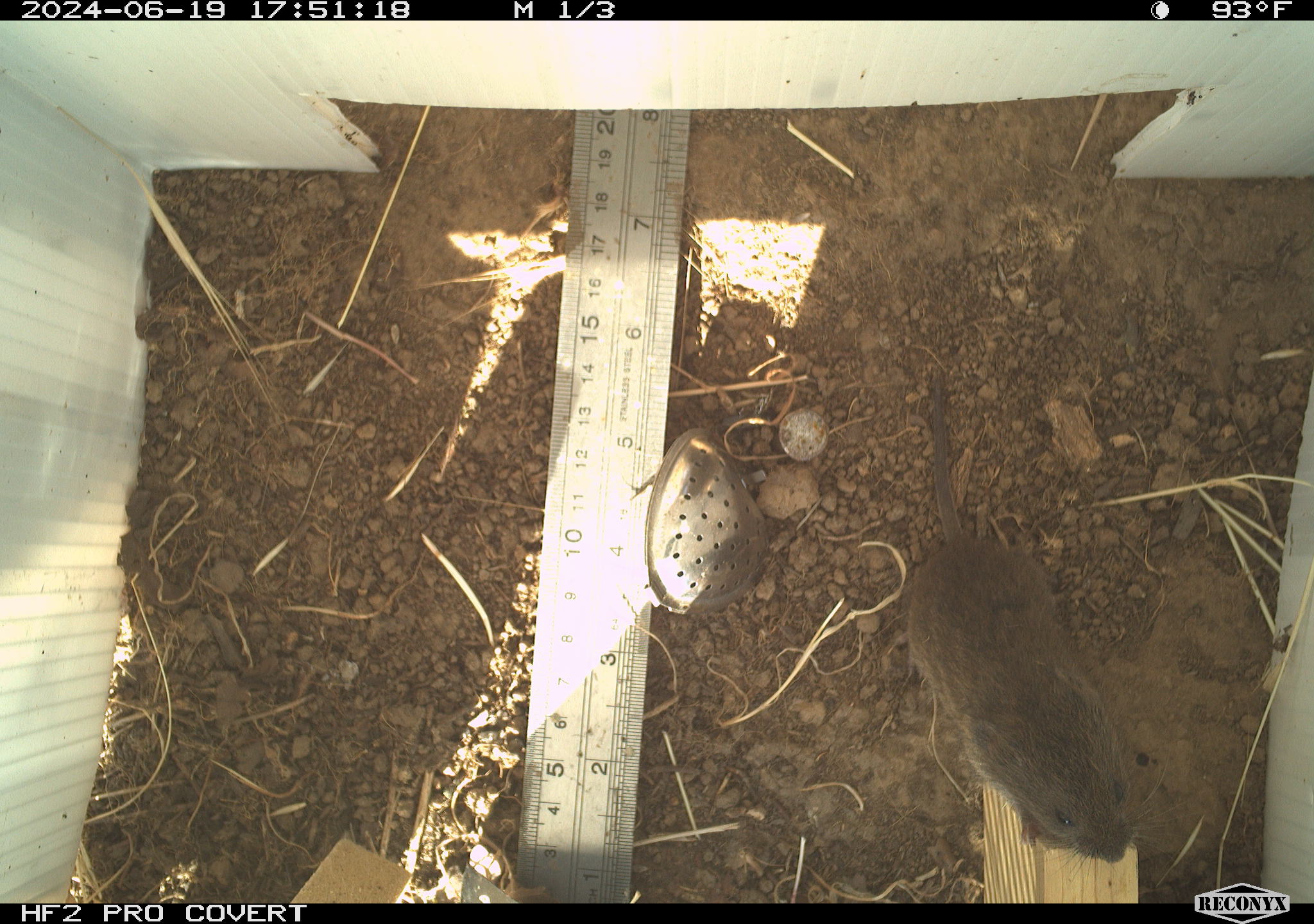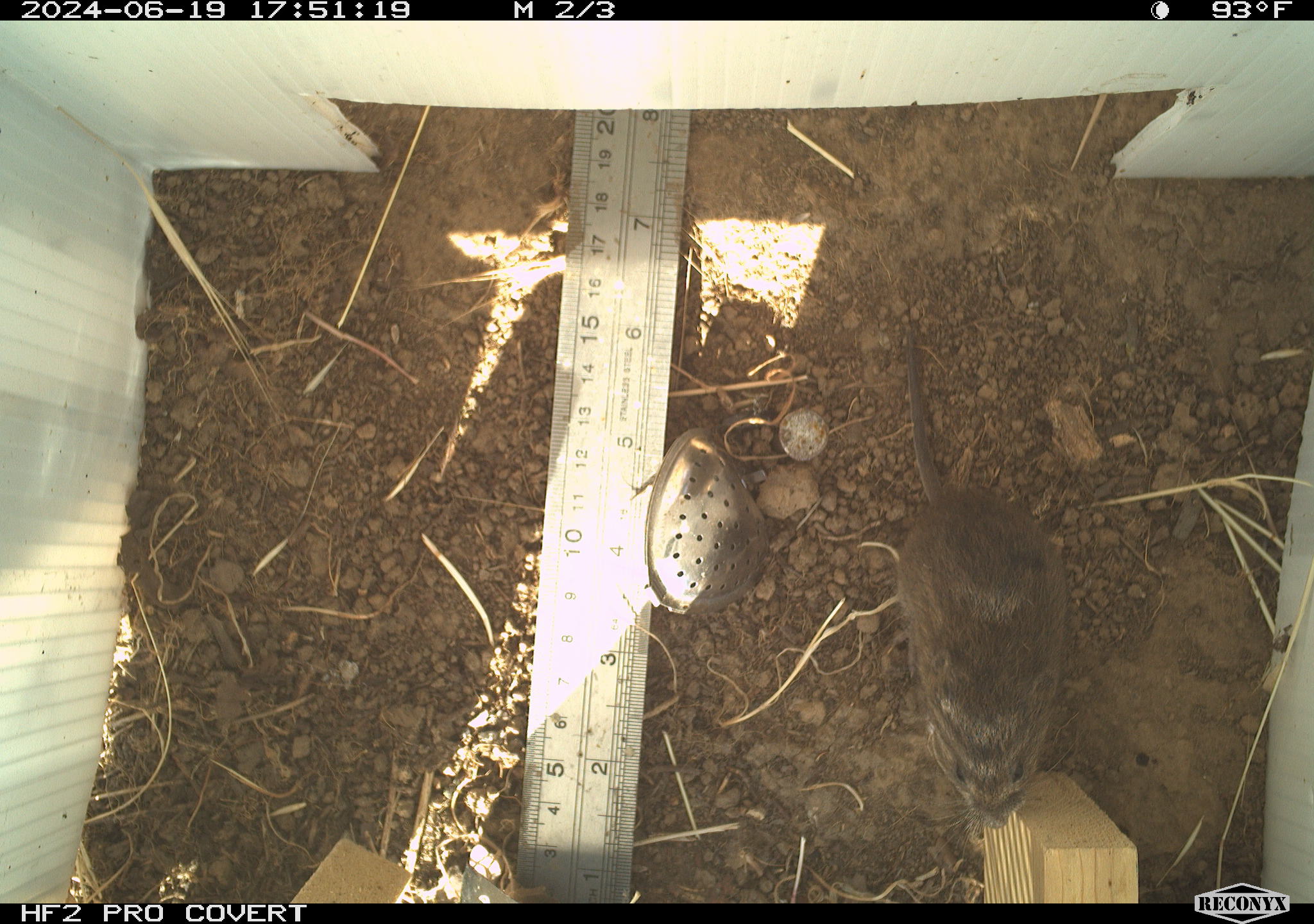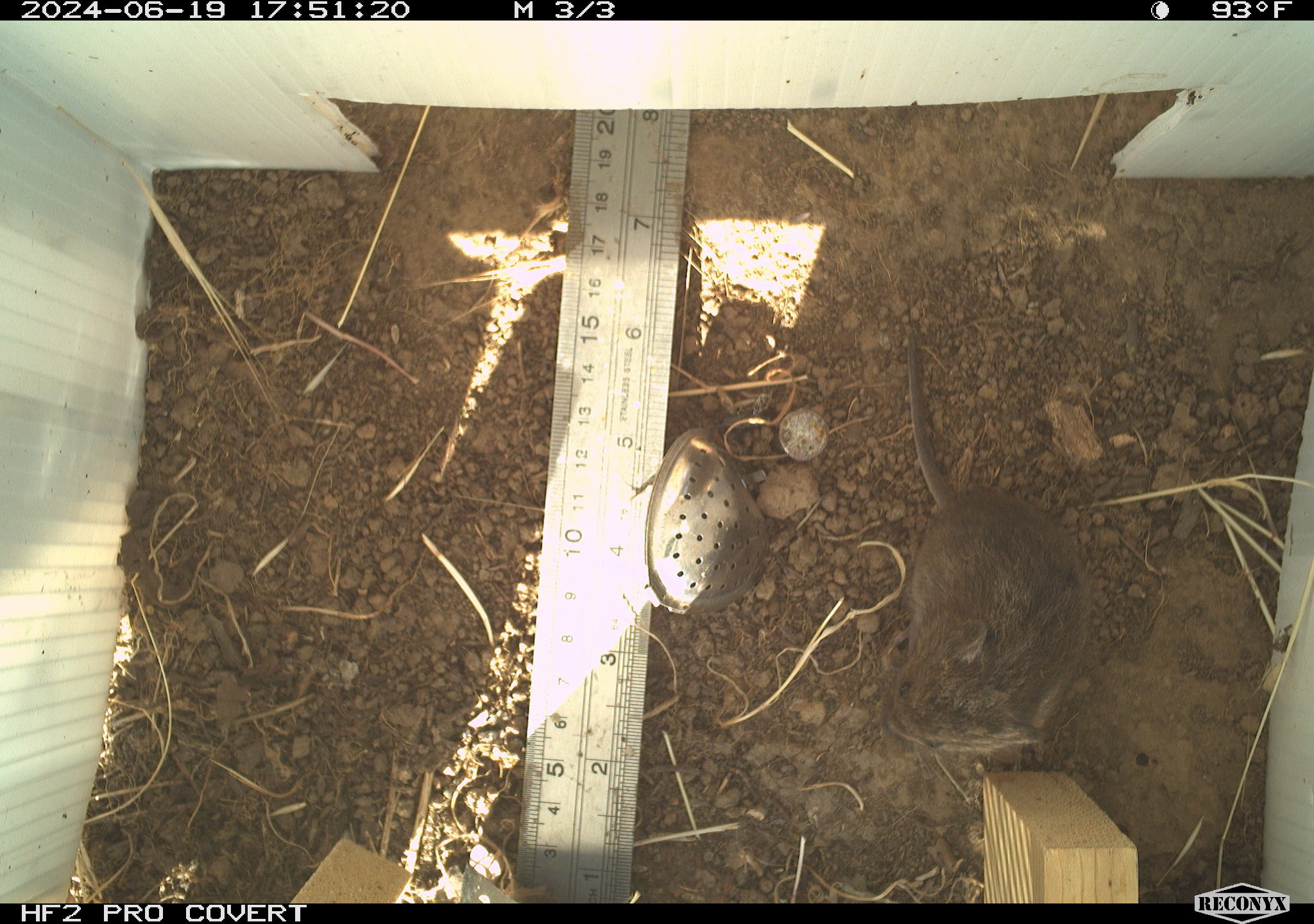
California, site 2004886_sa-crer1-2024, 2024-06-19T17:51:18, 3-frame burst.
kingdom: Animalia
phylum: Chordata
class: Mammalia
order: Rodentia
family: Cricetidae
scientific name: Arvicolinae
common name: voles, lemmings, and muskrats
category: arvicolinae subfamily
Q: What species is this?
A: Arvicolinae subfamily (voles, lemmings, and muskrats) (Arvicolinae).